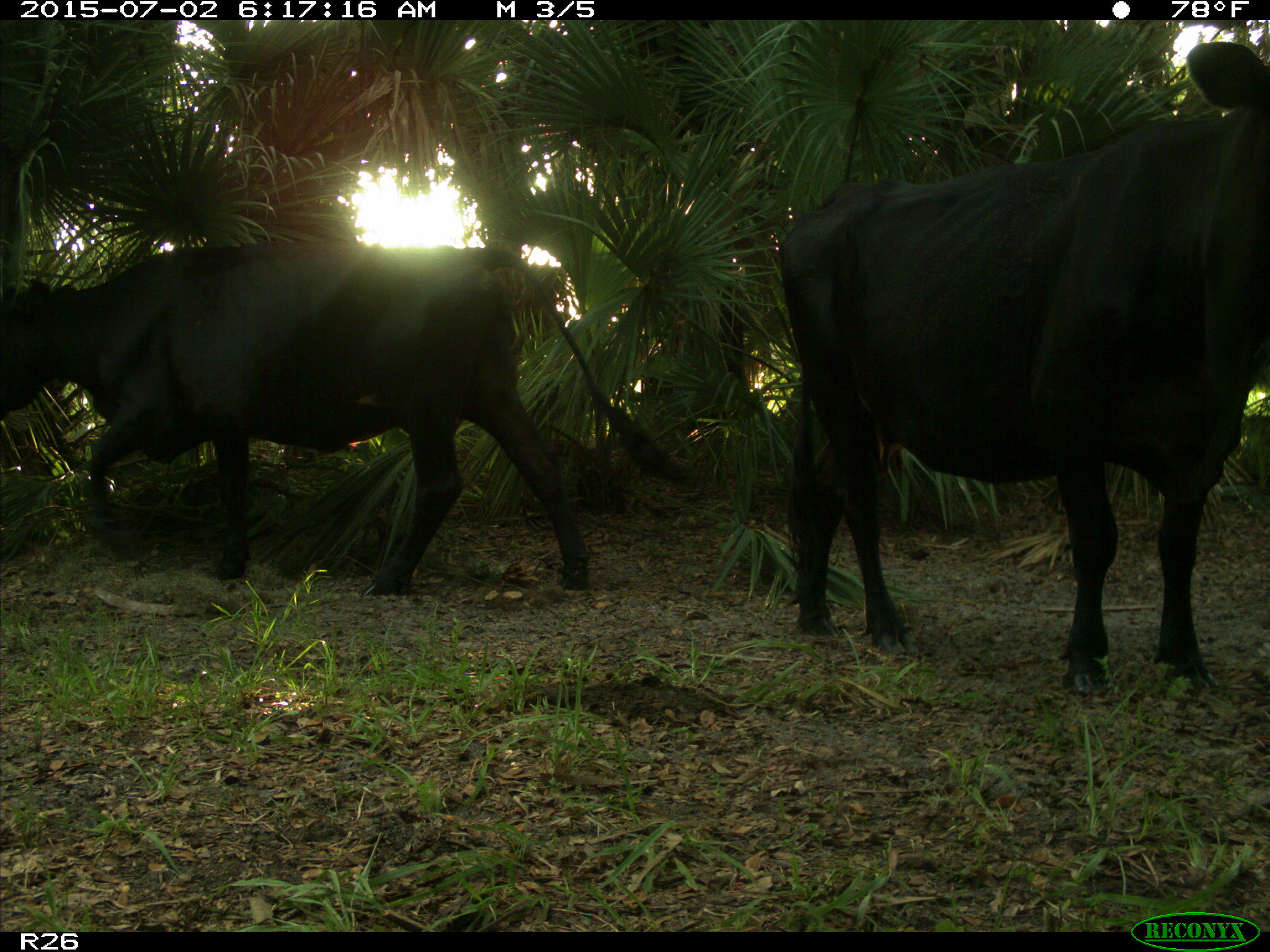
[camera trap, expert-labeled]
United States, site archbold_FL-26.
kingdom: Animalia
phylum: Chordata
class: Mammalia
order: Artiodactyla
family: Bovidae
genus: Bos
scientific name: Bos taurus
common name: domestic cow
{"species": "Bos taurus (domestic cow)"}